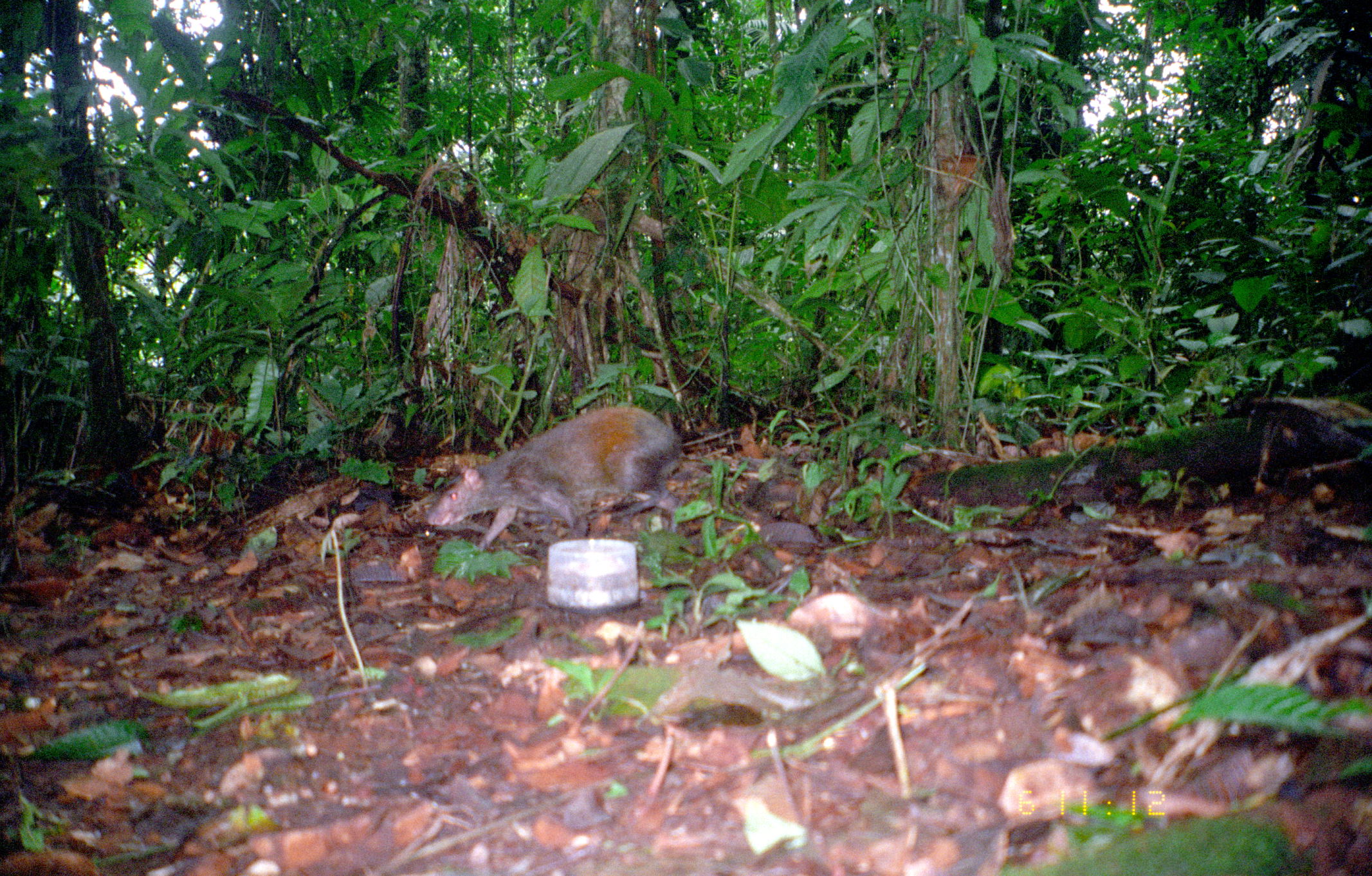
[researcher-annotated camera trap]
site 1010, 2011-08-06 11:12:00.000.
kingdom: Animalia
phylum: Chordata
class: Mammalia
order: Rodentia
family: Dasyproctidae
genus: Dasyprocta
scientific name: Dasyprocta punctata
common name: central american agouti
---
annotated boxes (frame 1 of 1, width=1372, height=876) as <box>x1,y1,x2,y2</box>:
dasyprocta punctata: <box>425,405,684,553</box>